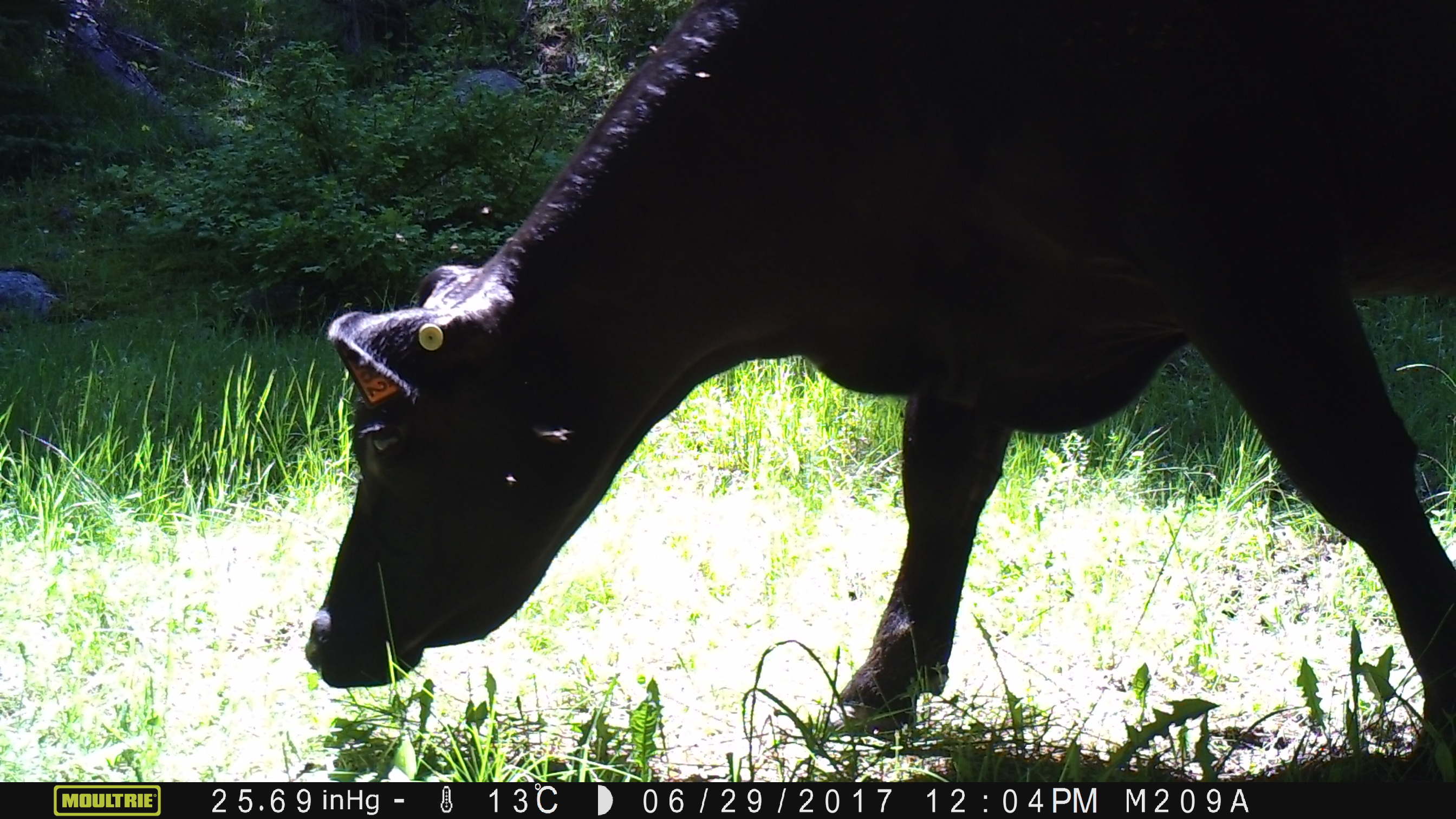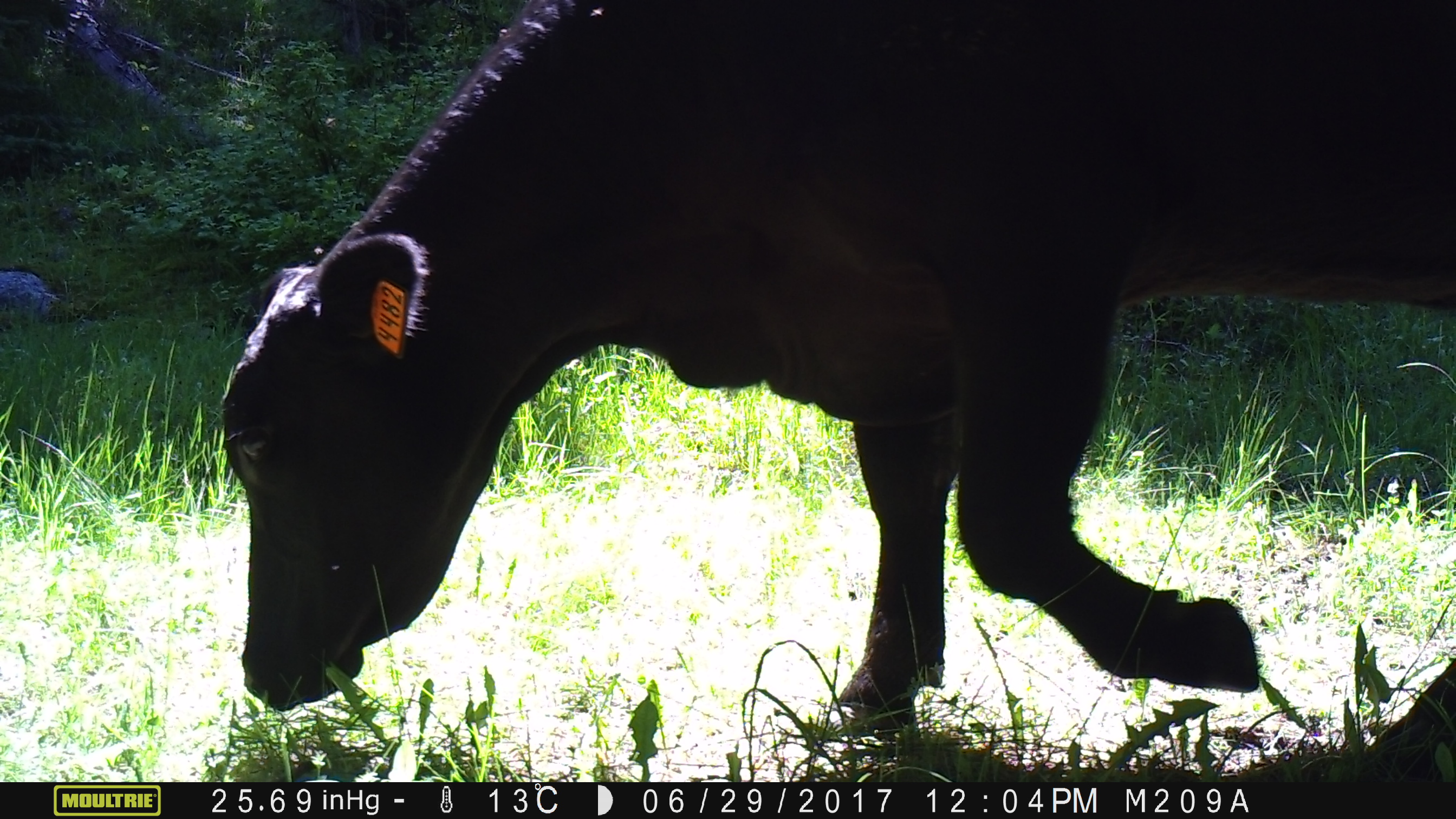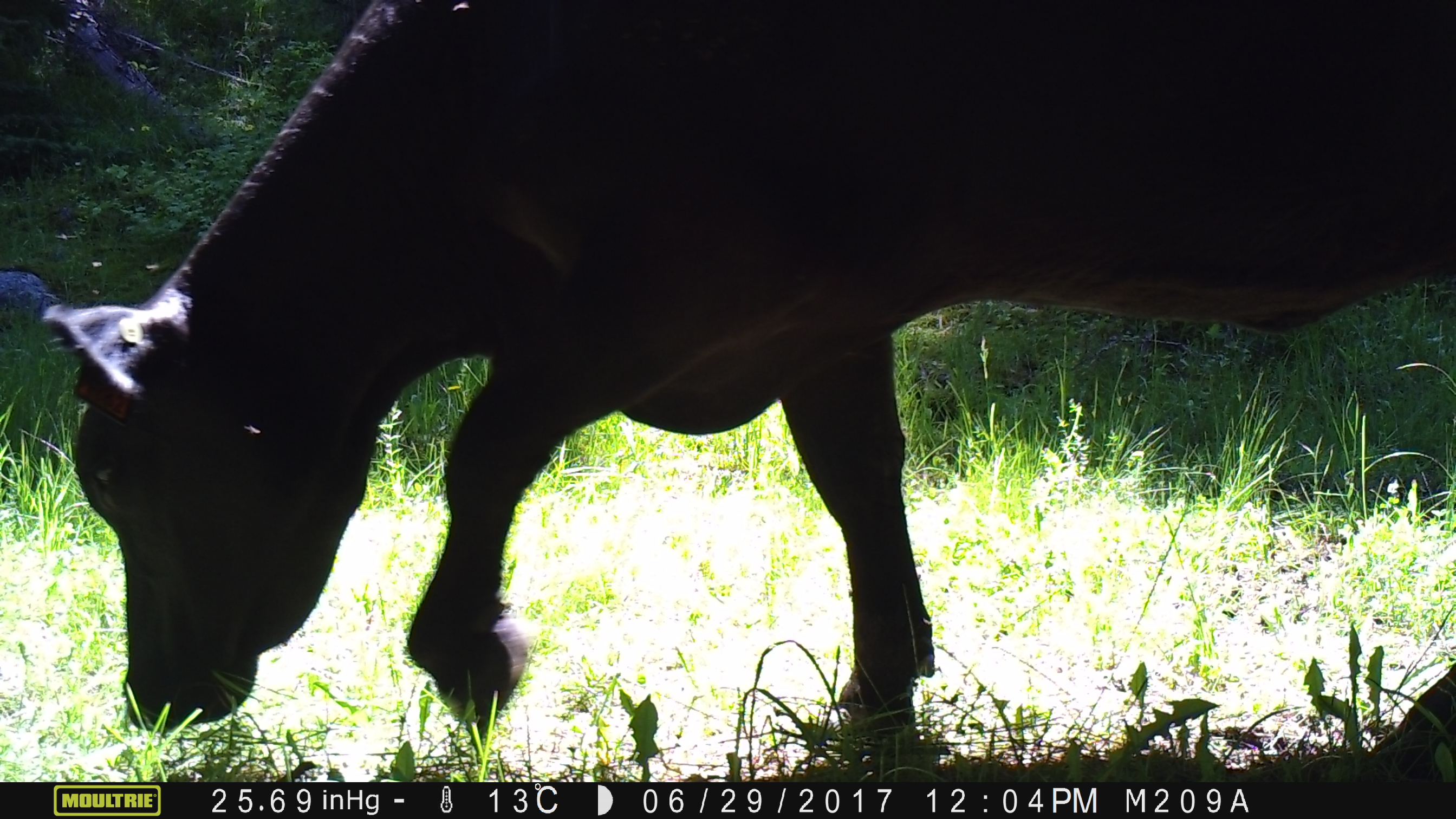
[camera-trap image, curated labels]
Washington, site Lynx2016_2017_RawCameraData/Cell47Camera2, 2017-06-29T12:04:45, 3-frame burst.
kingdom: Animalia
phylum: Chordata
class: Mammalia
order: Artiodactyla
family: Bovidae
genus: Bos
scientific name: Bos taurus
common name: domestic cattle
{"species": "domestic cattle (Bos taurus)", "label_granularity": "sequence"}